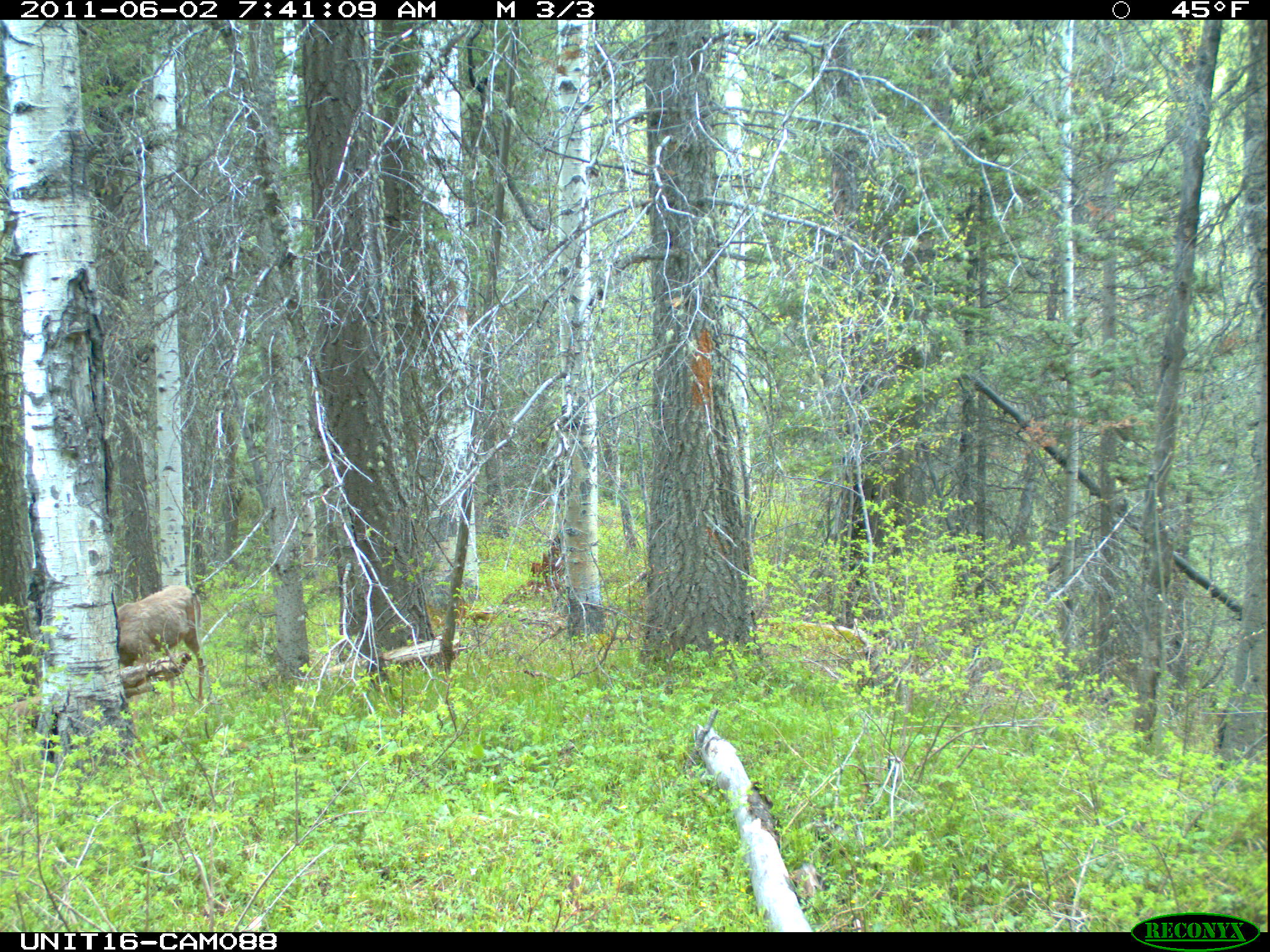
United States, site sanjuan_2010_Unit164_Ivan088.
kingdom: Animalia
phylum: Chordata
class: Mammalia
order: Artiodactyla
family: Cervidae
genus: Odocoileus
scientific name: Odocoileus hemionus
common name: mule deer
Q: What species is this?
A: Odocoileus hemionus (mule deer).